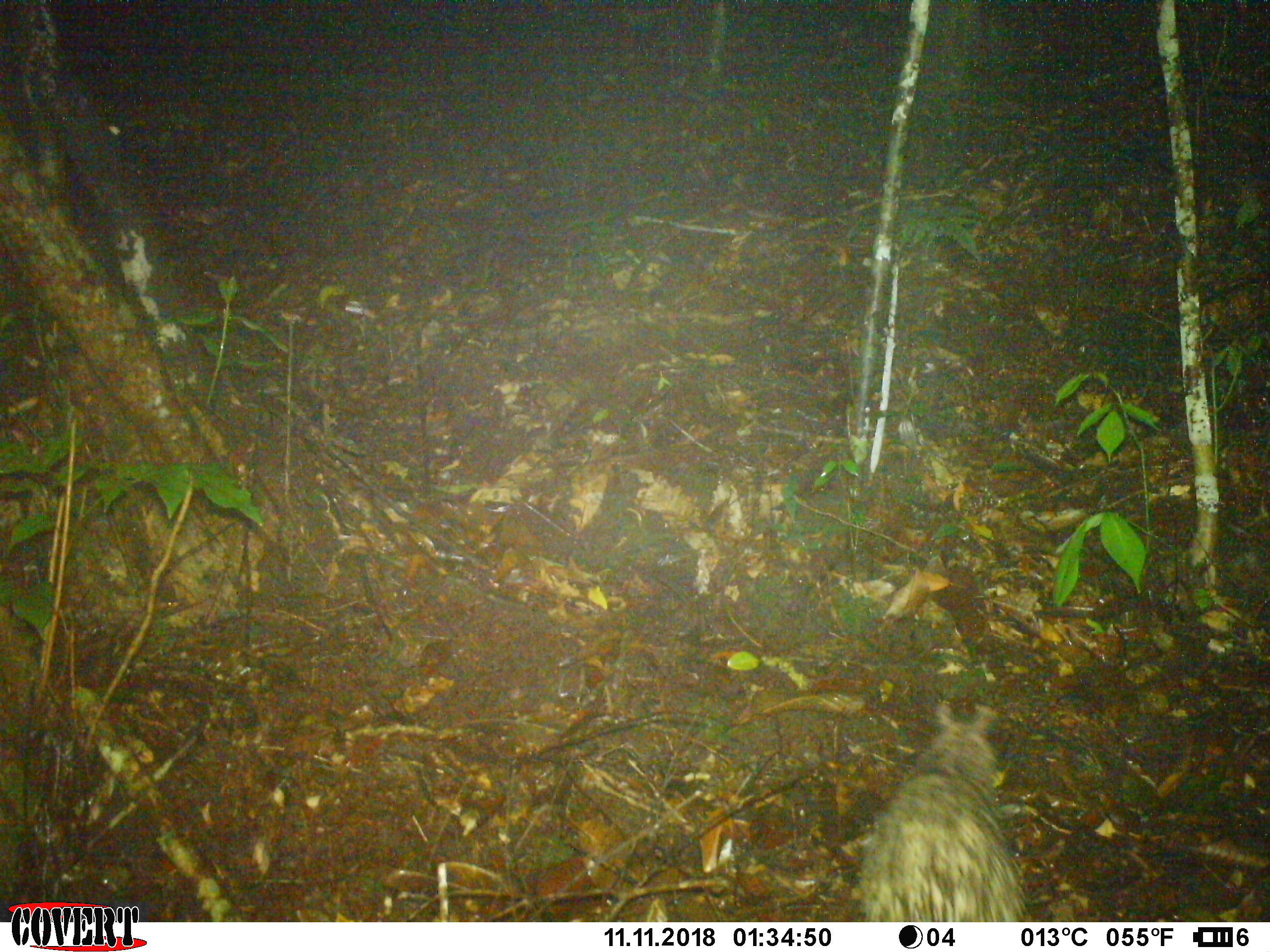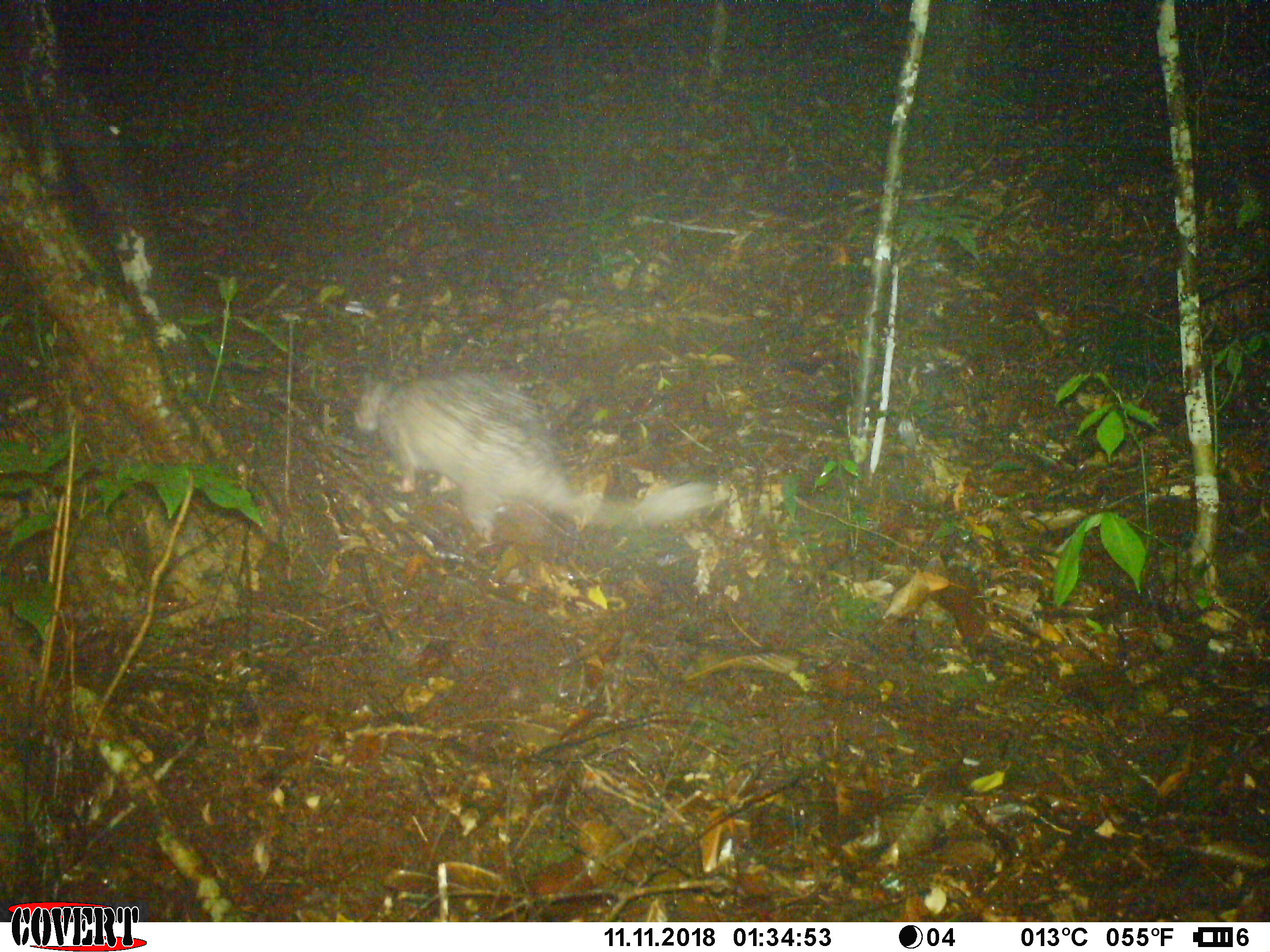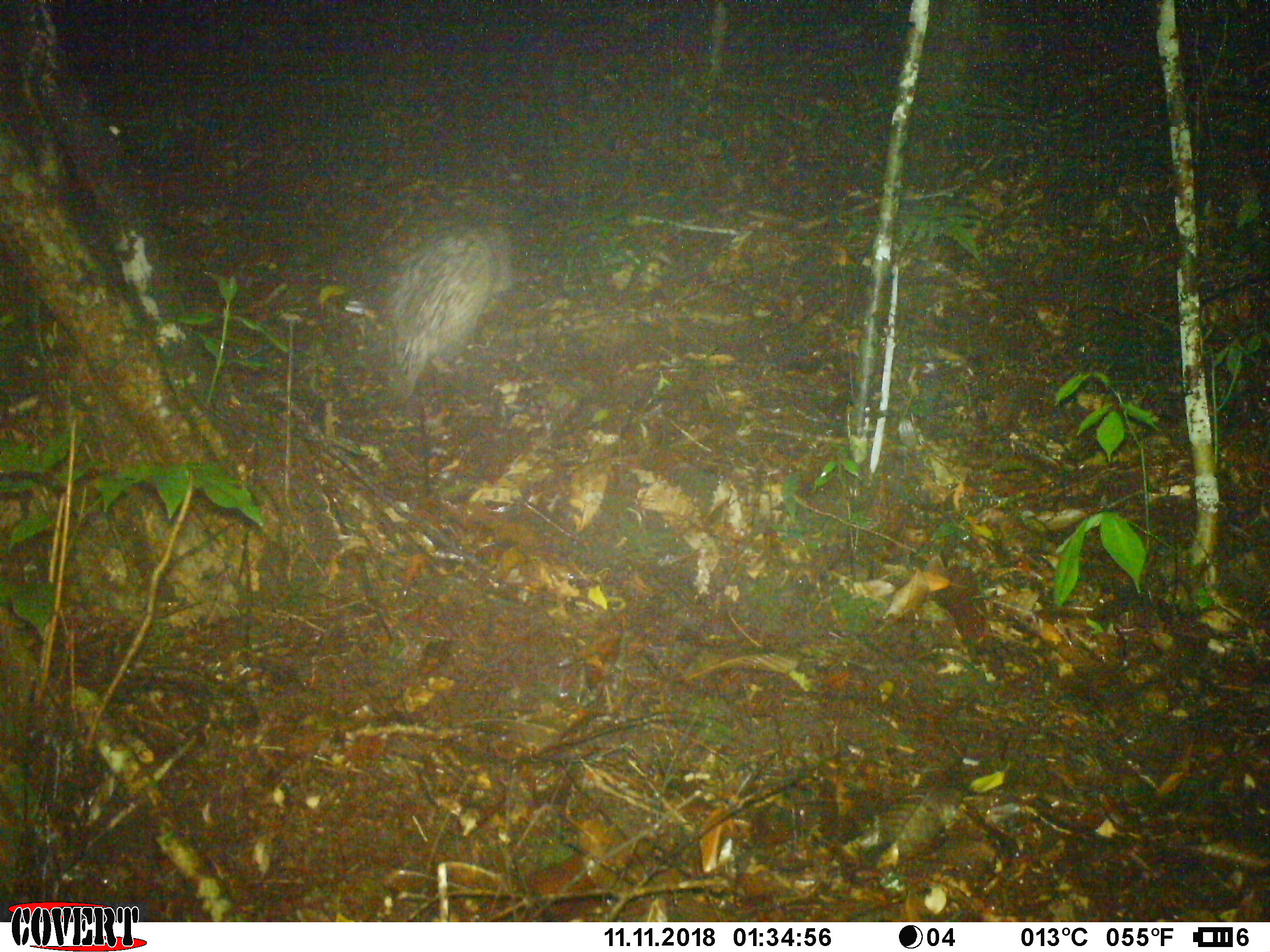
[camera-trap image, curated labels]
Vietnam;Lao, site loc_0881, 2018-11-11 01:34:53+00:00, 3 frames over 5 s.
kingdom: Animalia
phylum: Chordata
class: Mammalia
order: Rodentia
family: Hystricidae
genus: Atherurus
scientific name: Atherurus macrourus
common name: asiatic brush-tailed porcupine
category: asiatic brush tailed porcupine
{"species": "asiatic brush tailed porcupine (asiatic brush-tailed porcupine) (Atherurus macrourus)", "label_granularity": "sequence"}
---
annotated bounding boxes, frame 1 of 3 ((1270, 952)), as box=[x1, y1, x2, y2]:
asiatic brush tailed porcupine: box=[855, 702, 1024, 922]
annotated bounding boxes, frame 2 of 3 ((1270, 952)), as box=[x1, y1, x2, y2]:
asiatic brush tailed porcupine: box=[352, 369, 711, 546]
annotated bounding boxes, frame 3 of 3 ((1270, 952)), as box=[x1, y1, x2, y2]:
asiatic brush tailed porcupine: box=[371, 221, 512, 396]